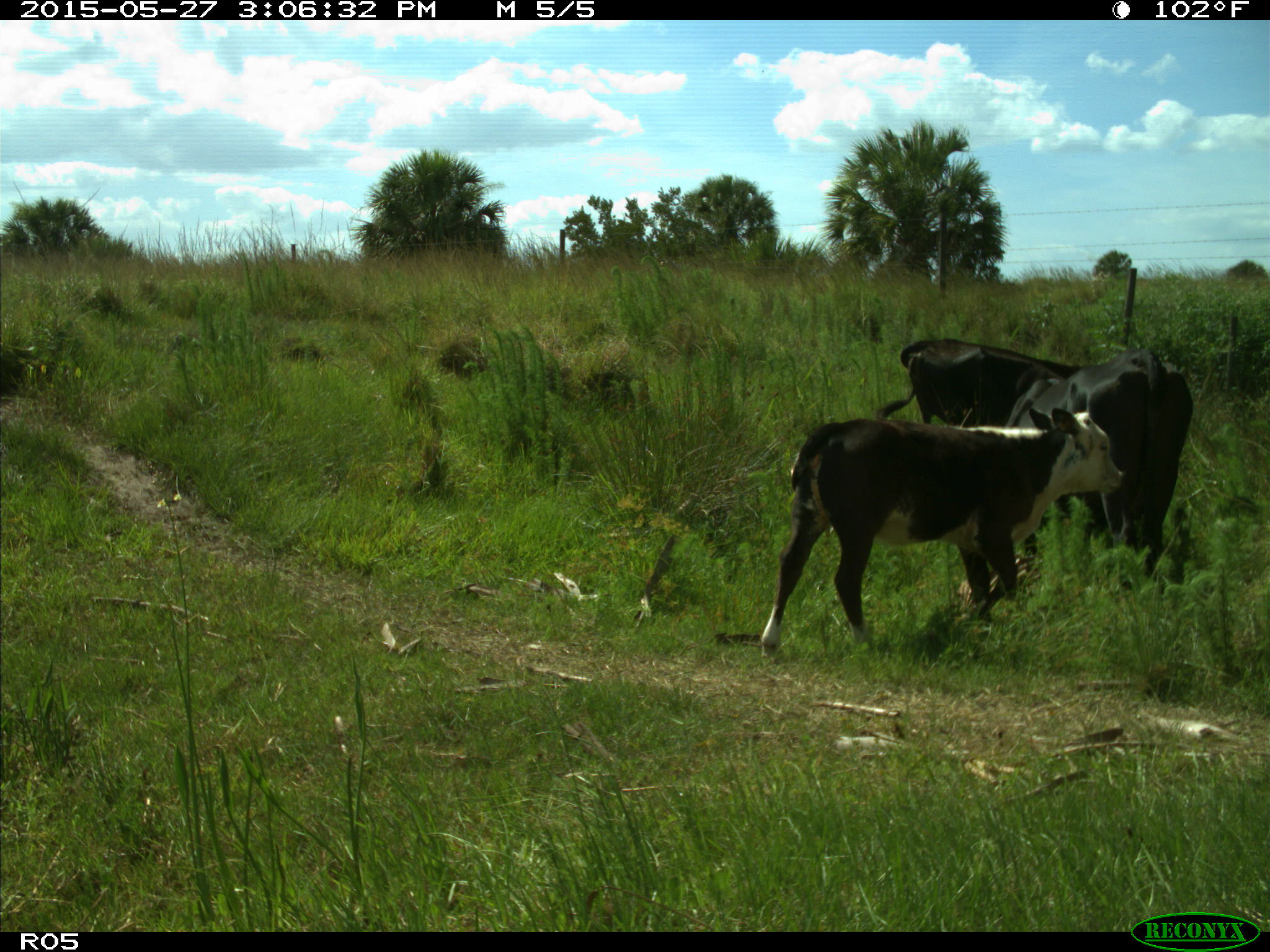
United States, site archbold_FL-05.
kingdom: Animalia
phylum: Chordata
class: Mammalia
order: Artiodactyla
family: Bovidae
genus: Bos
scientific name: Bos taurus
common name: domestic cow